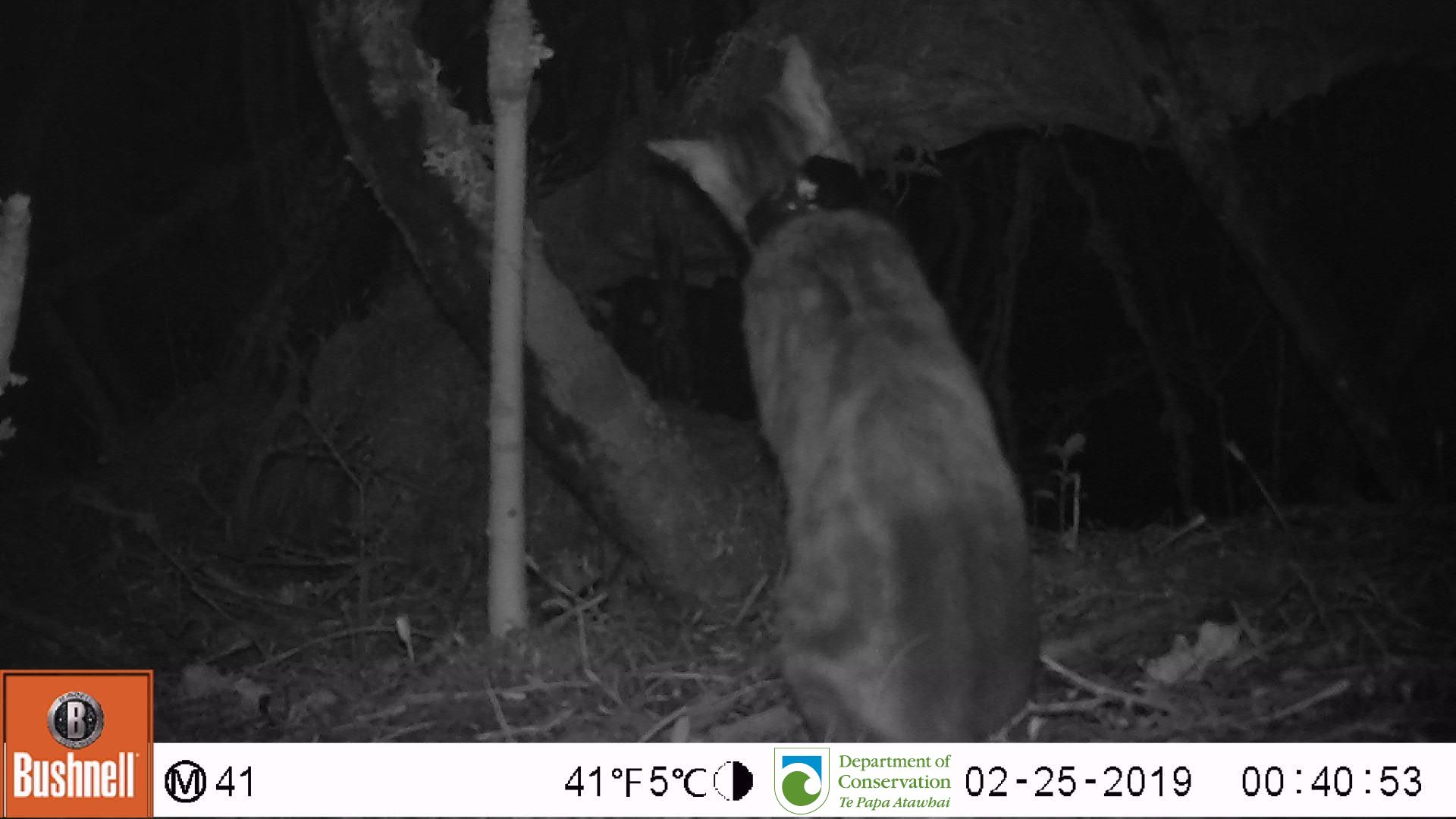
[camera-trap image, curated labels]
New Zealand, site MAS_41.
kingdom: Animalia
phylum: Chordata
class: Mammalia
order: Carnivora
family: Felidae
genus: Felis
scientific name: Felis catus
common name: domestic cat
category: cat